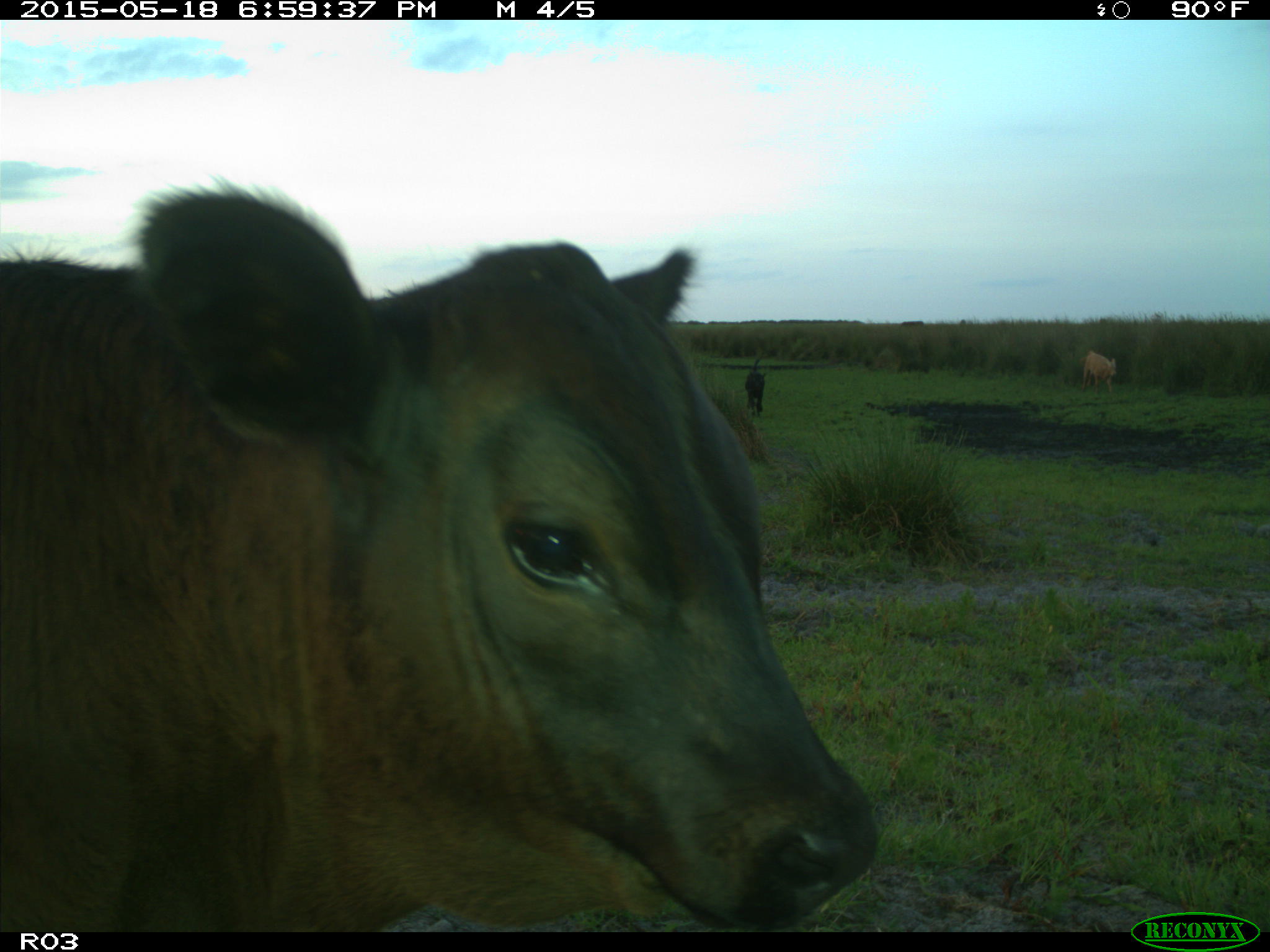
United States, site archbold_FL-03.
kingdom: Animalia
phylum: Chordata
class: Mammalia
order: Artiodactyla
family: Bovidae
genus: Bos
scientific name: Bos taurus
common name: domestic cow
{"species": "Bos taurus (domestic cow)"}